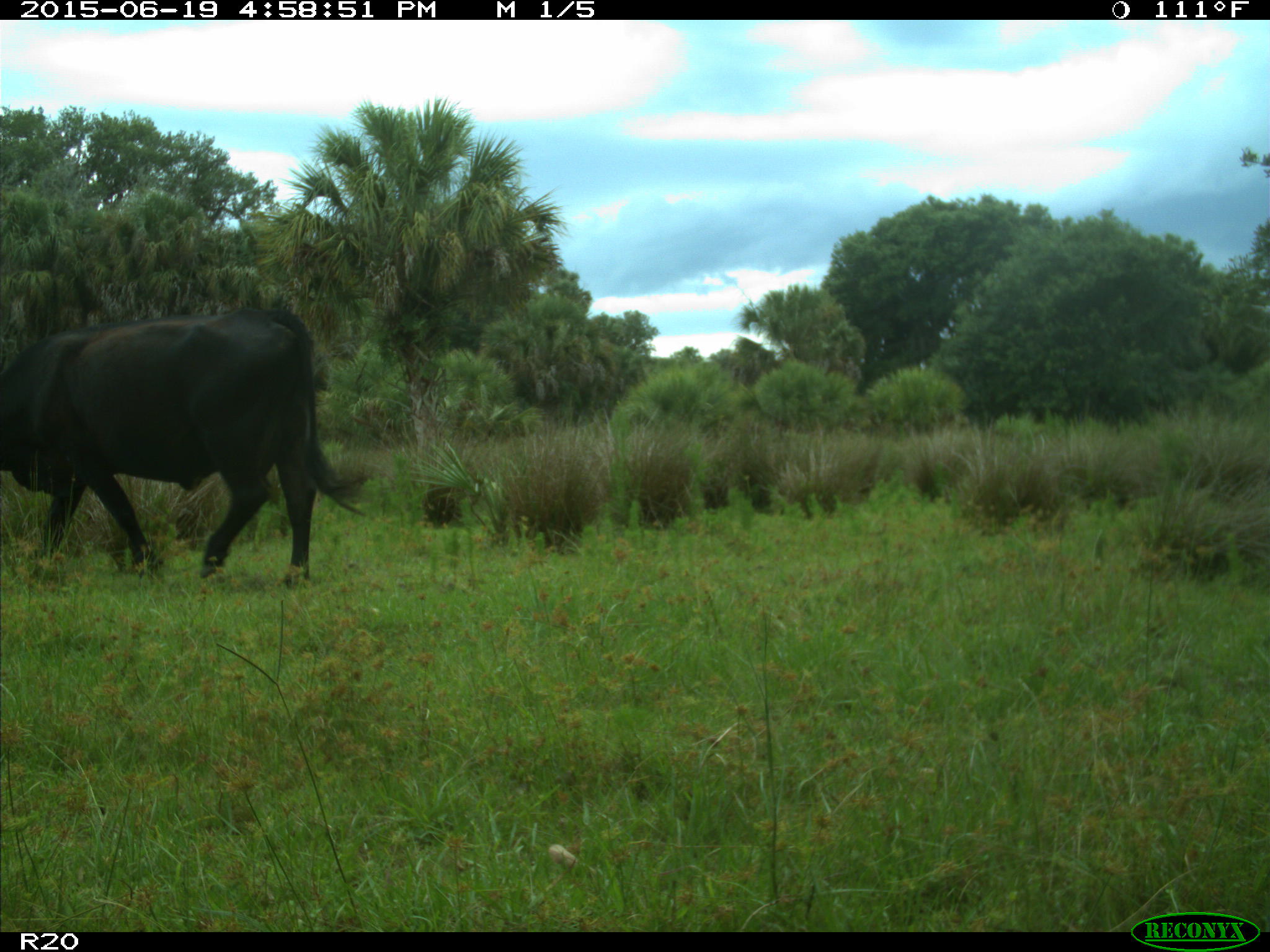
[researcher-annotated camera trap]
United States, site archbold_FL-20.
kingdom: Animalia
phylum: Chordata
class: Mammalia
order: Artiodactyla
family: Bovidae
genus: Bos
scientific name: Bos taurus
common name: domestic cow